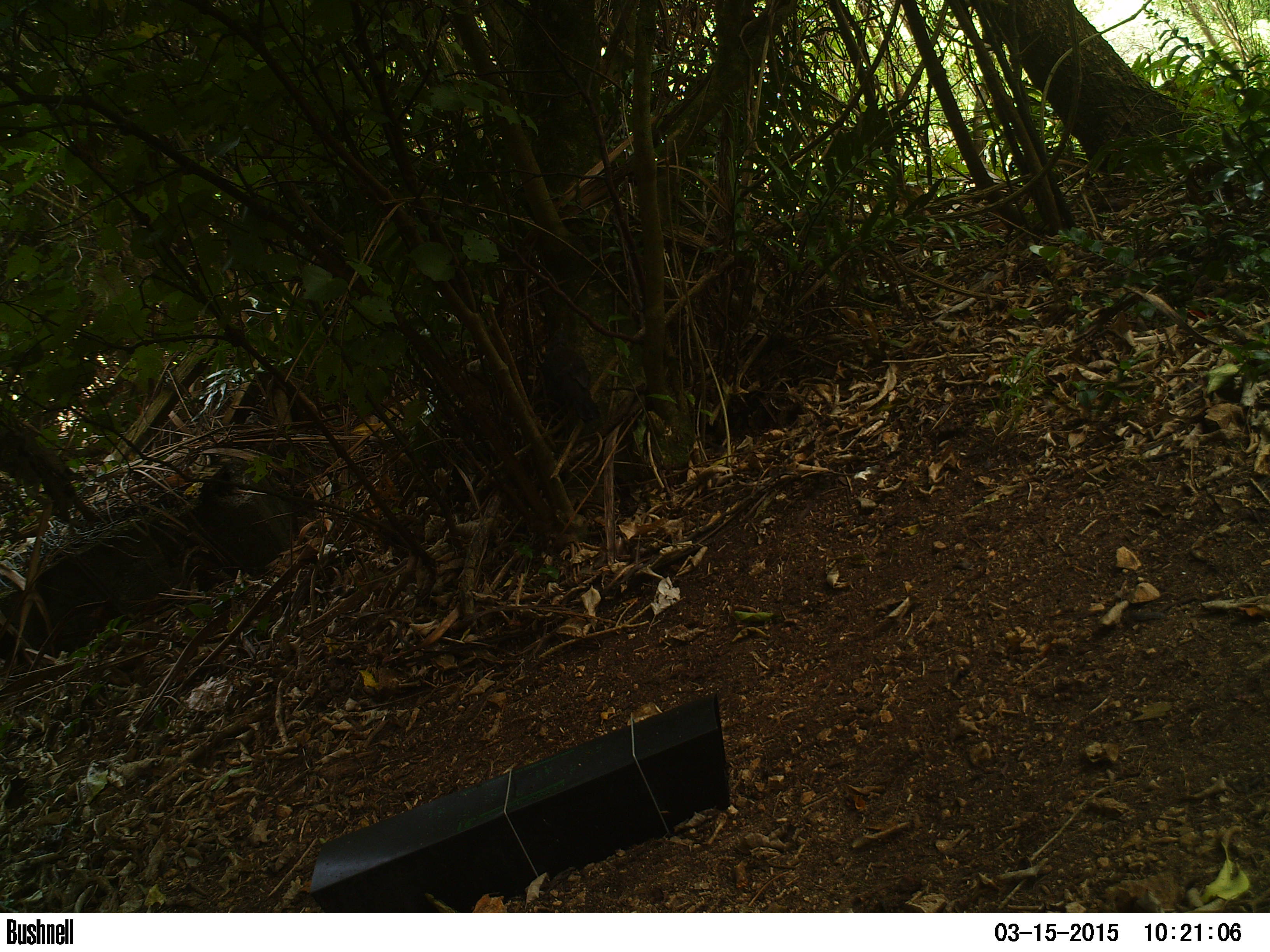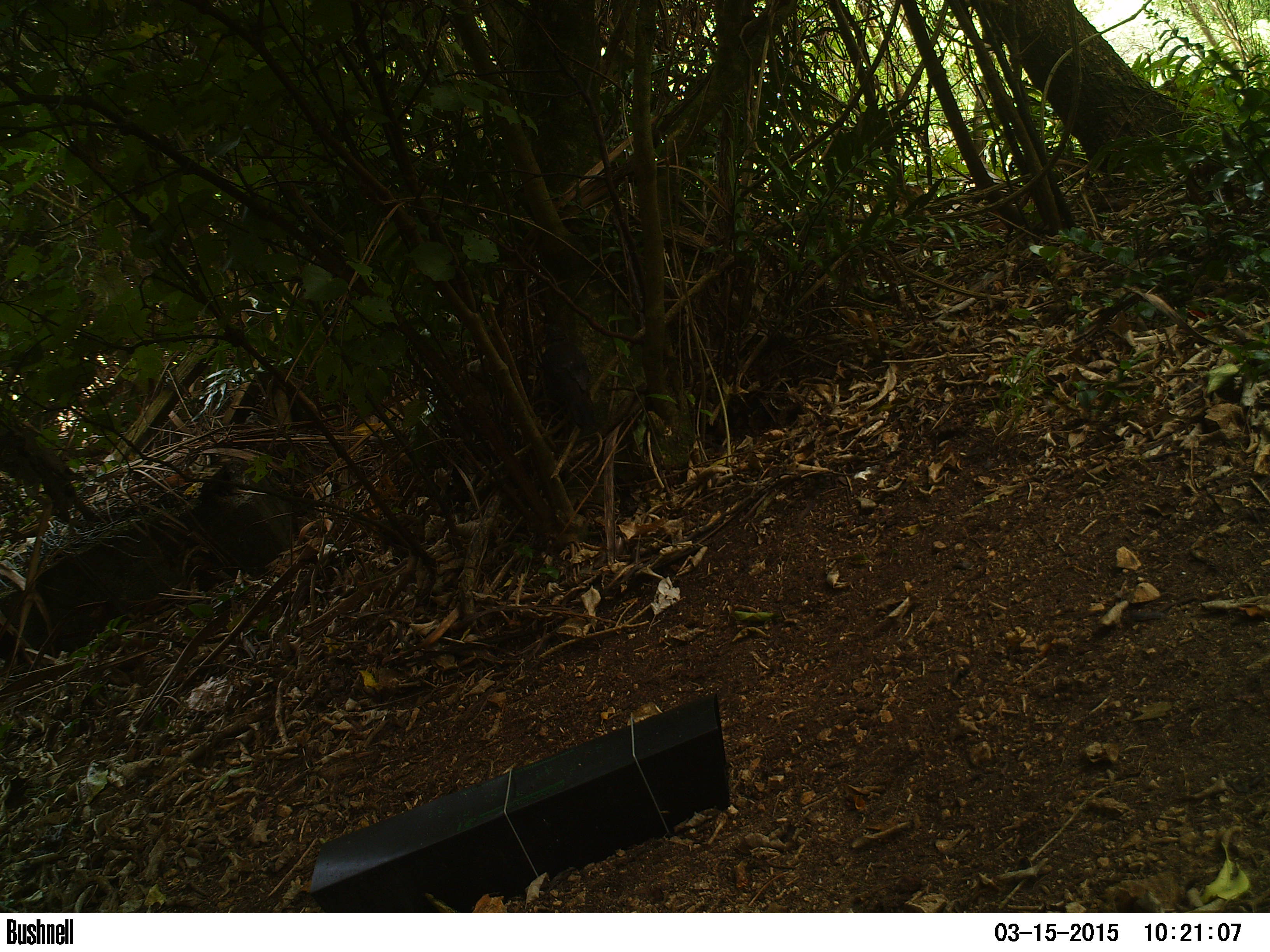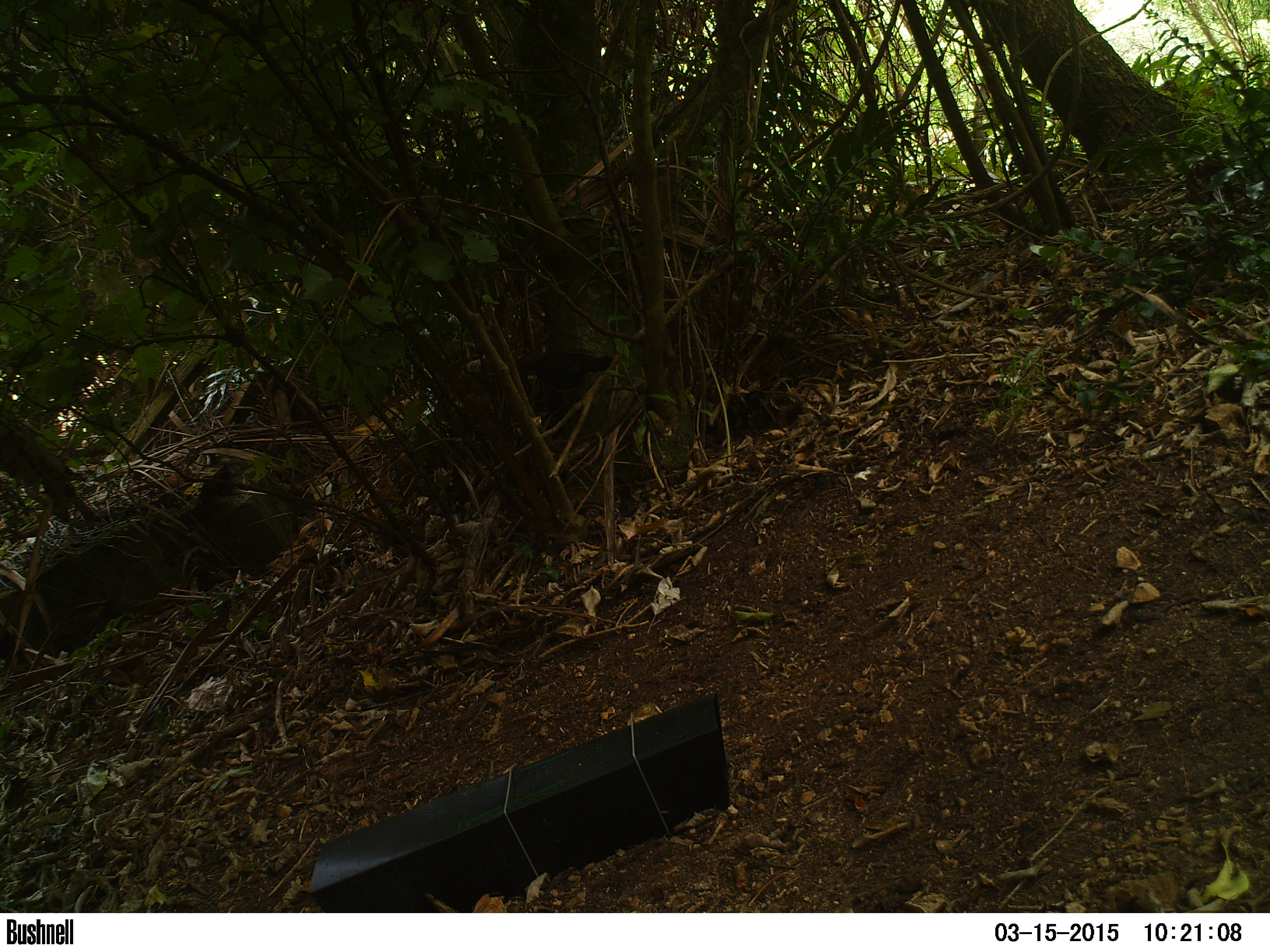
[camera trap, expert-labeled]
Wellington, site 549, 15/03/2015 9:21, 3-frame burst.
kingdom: Animalia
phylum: Chordata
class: Aves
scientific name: Aves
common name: bird